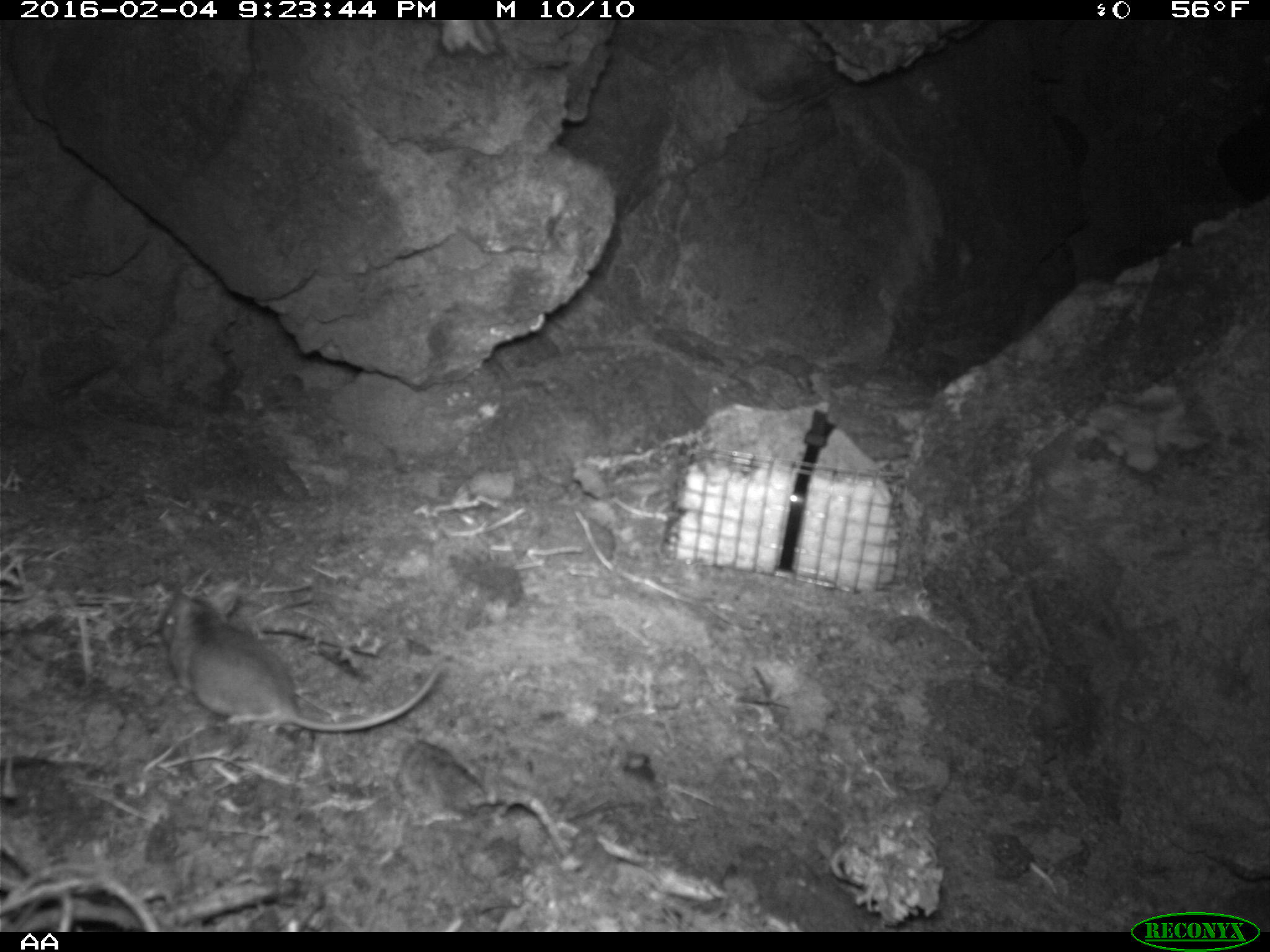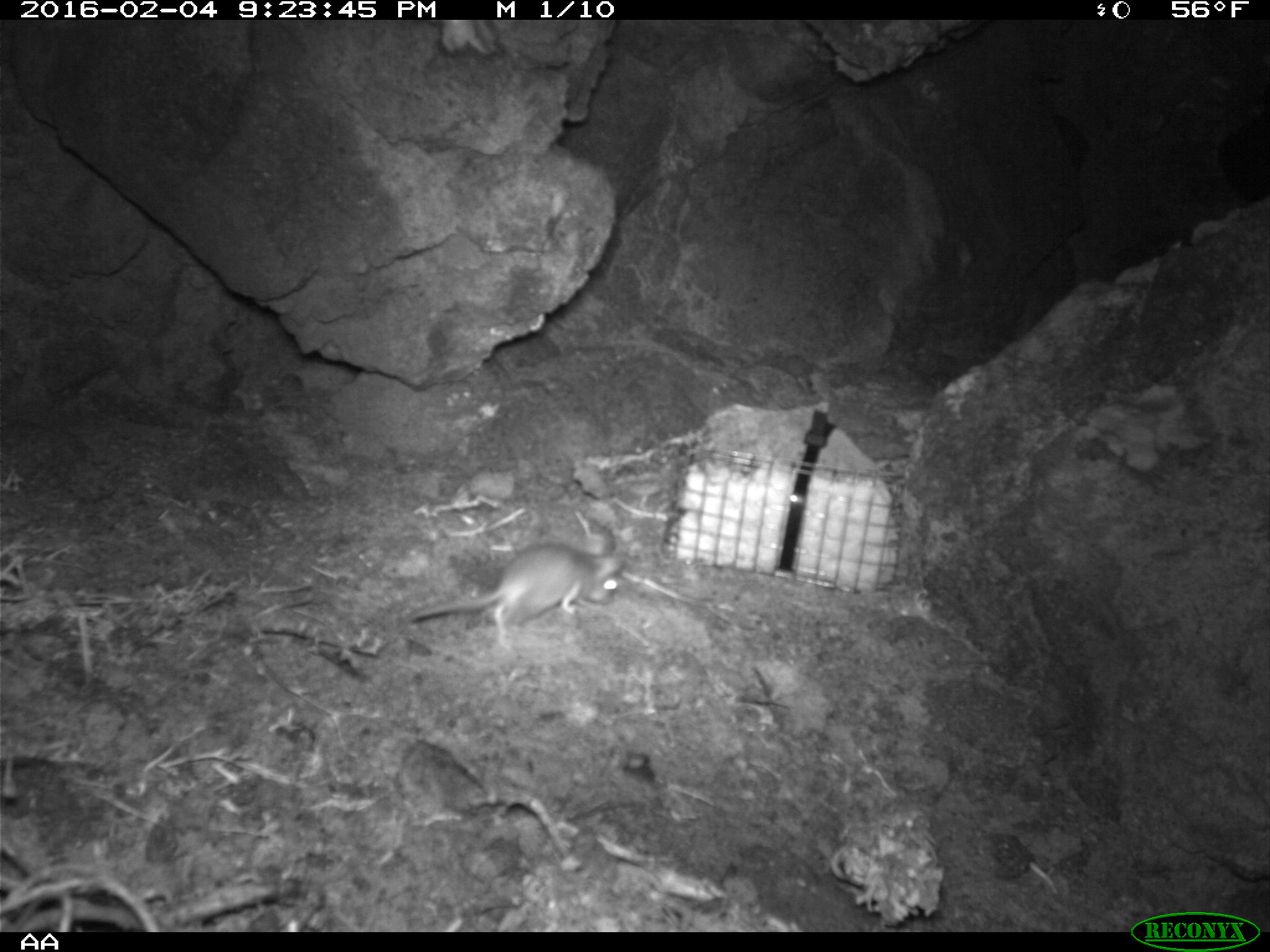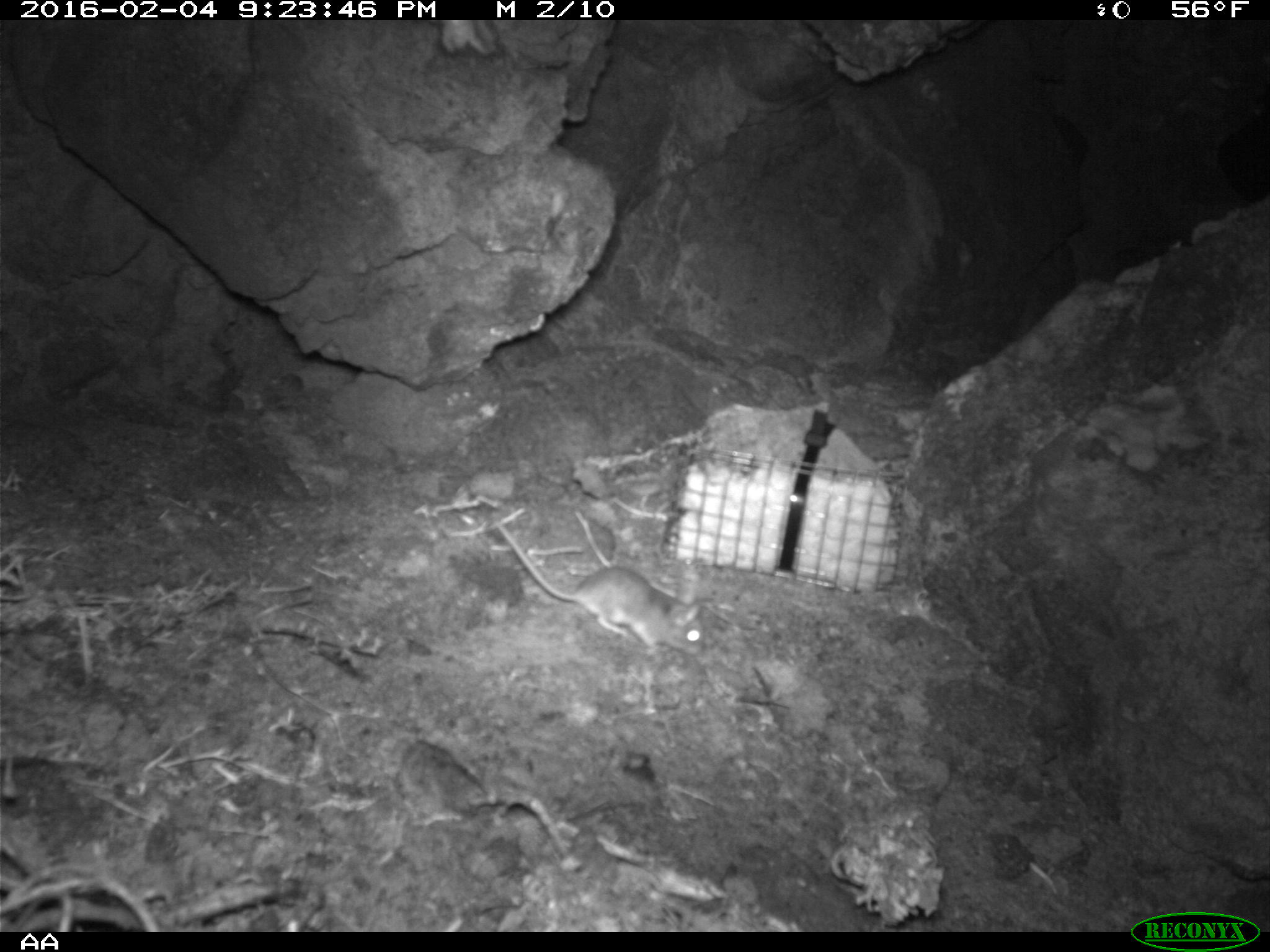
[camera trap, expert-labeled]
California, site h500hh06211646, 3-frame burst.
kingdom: Animalia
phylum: Chordata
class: Mammalia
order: Rodentia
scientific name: Rodentia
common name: rodent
Rodent (Rodentia).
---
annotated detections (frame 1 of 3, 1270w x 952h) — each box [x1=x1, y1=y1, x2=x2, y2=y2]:
rodent: [x1=159, y1=584, x2=438, y2=733]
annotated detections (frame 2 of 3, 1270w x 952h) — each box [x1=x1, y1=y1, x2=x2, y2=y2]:
rodent: [x1=406, y1=542, x2=626, y2=647]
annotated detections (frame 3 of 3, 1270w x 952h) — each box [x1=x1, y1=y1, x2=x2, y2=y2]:
rodent: [x1=494, y1=519, x2=706, y2=657]